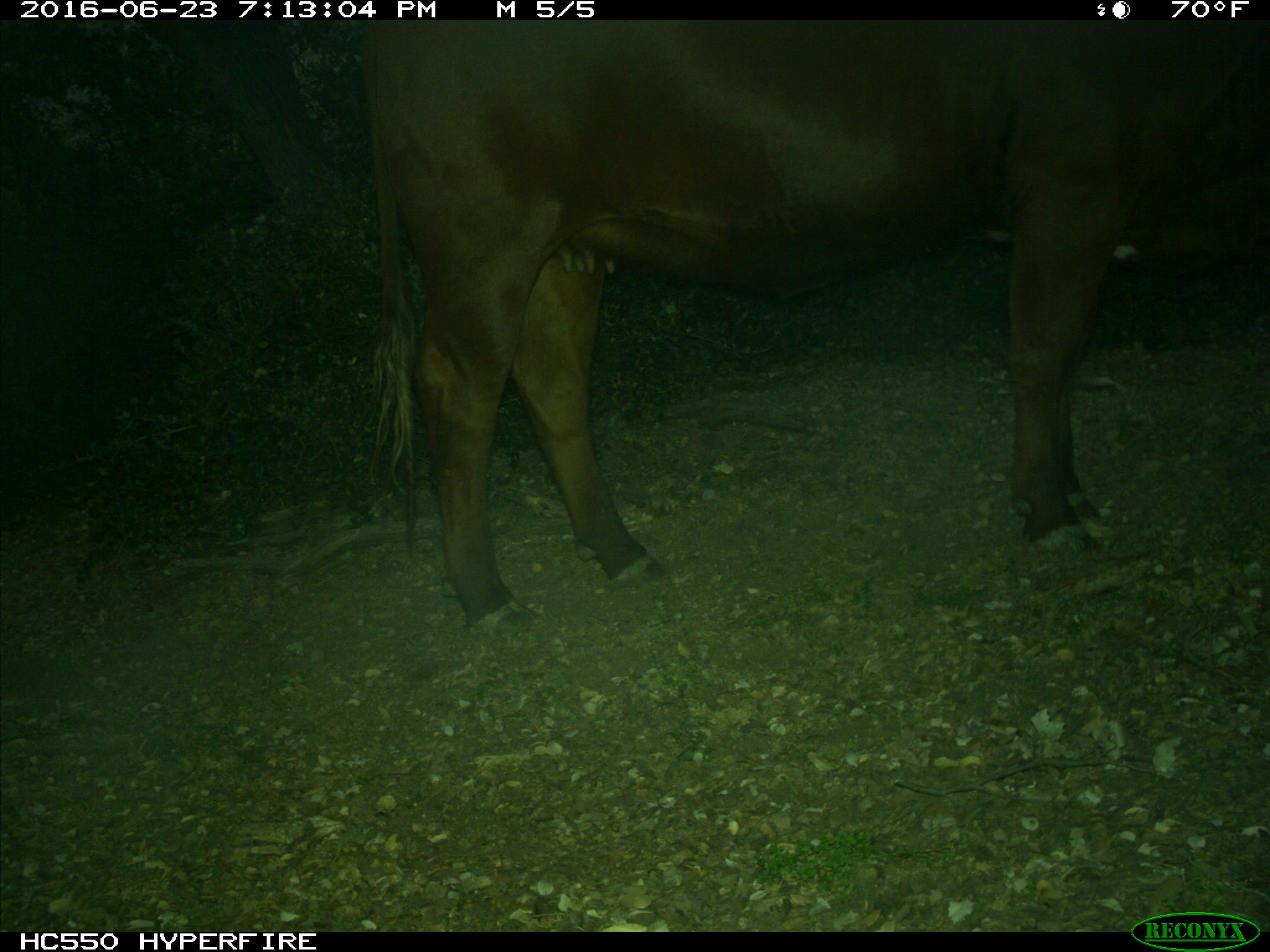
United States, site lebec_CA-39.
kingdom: Animalia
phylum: Chordata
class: Mammalia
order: Artiodactyla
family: Bovidae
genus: Bos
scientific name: Bos taurus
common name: domestic cow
Bos taurus (domestic cow).